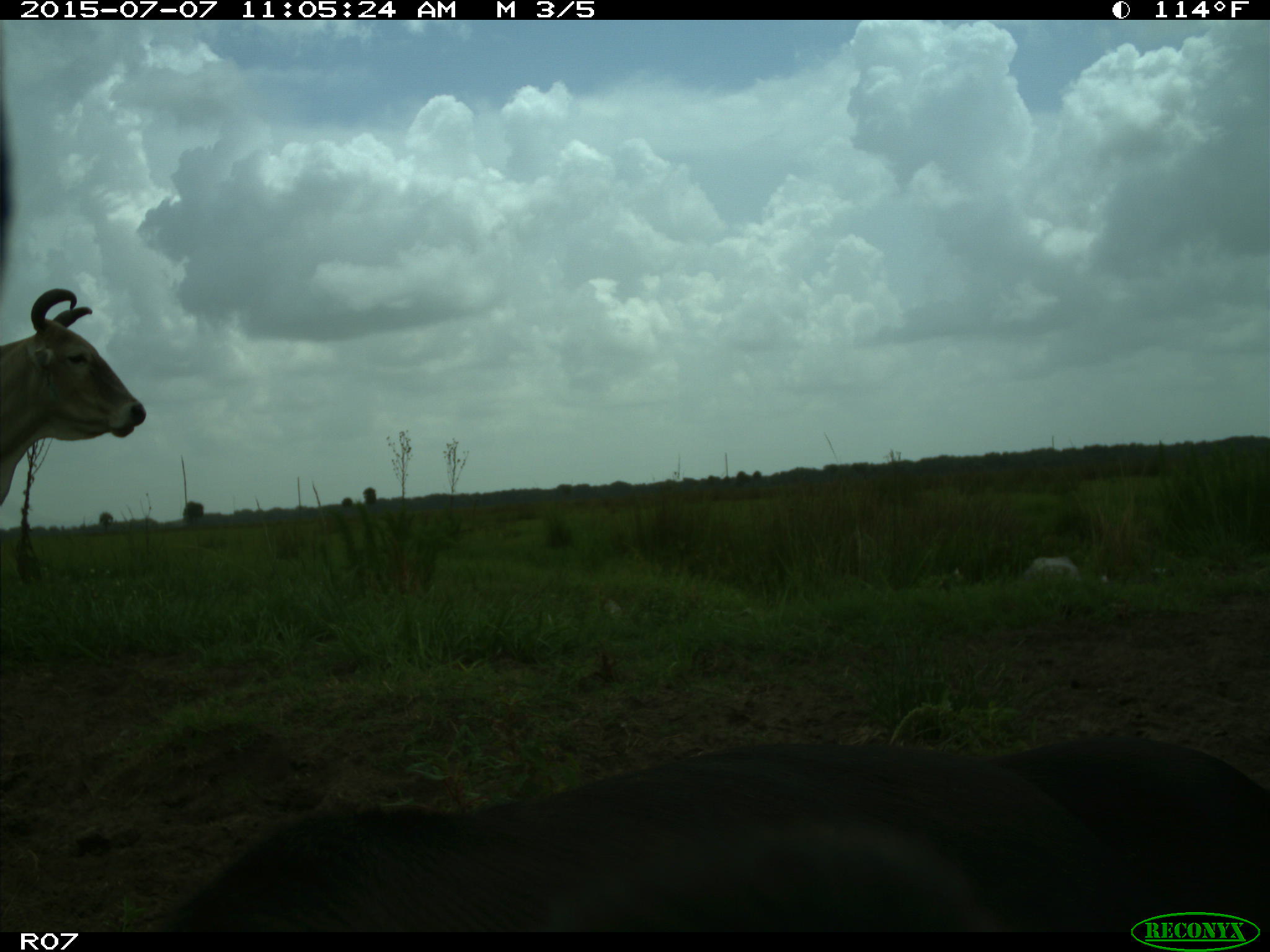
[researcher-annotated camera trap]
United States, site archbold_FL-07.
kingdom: Animalia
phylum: Chordata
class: Mammalia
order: Artiodactyla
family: Bovidae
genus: Bos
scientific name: Bos taurus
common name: domestic cow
Bos taurus (domestic cow).